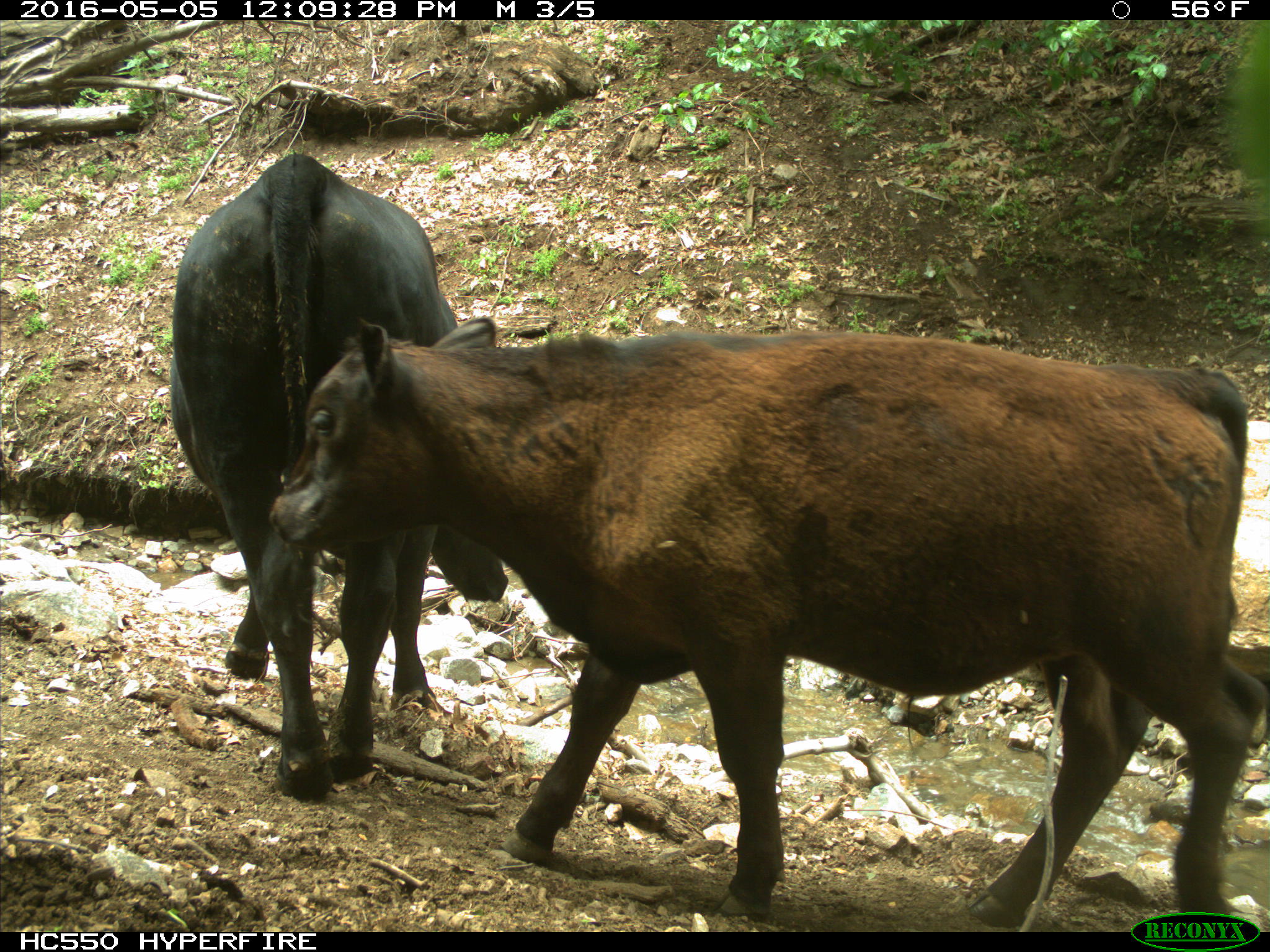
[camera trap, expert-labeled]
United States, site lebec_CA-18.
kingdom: Animalia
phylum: Chordata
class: Mammalia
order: Artiodactyla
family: Bovidae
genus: Bos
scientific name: Bos taurus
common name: domestic cow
Bos taurus (domestic cow).